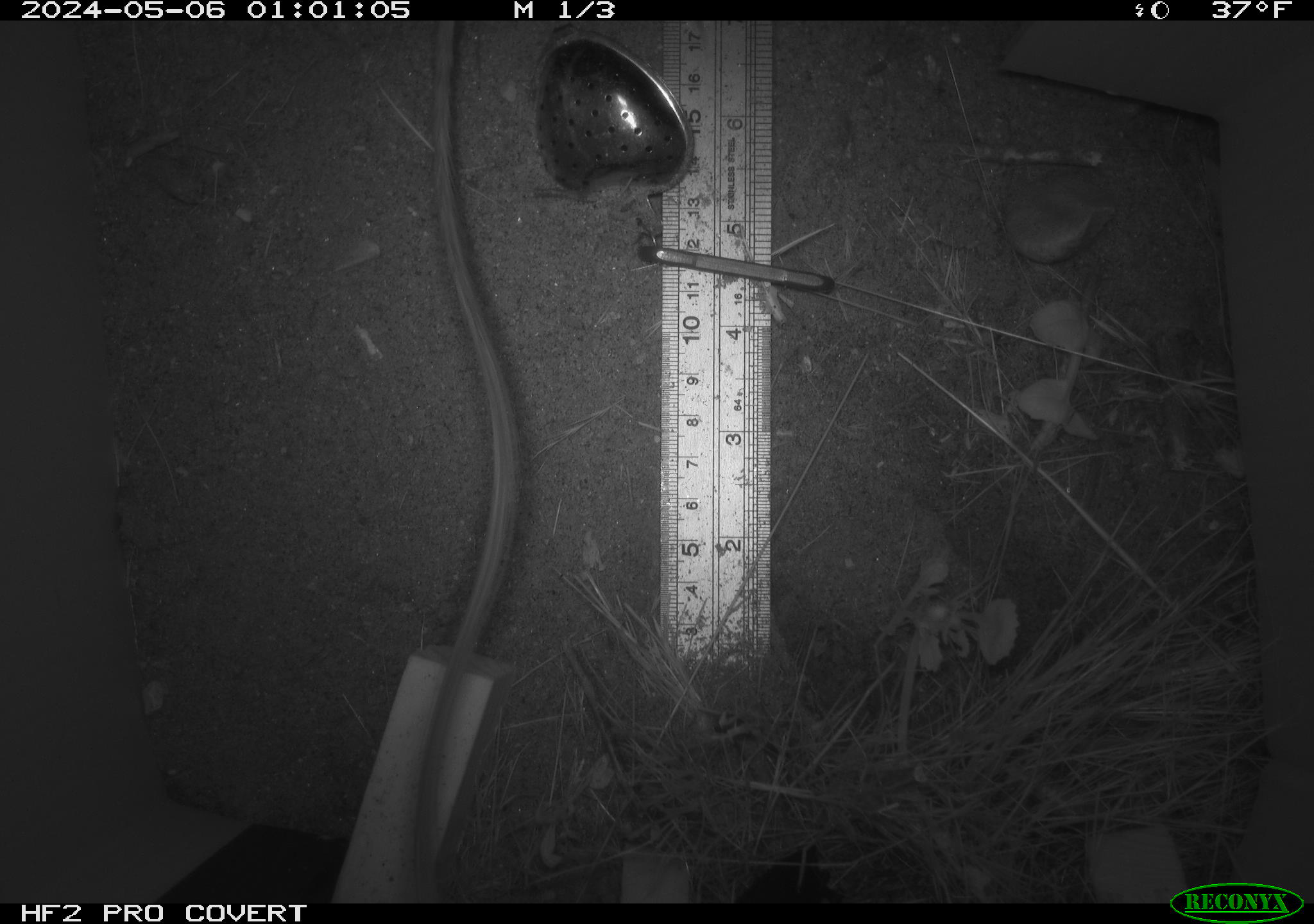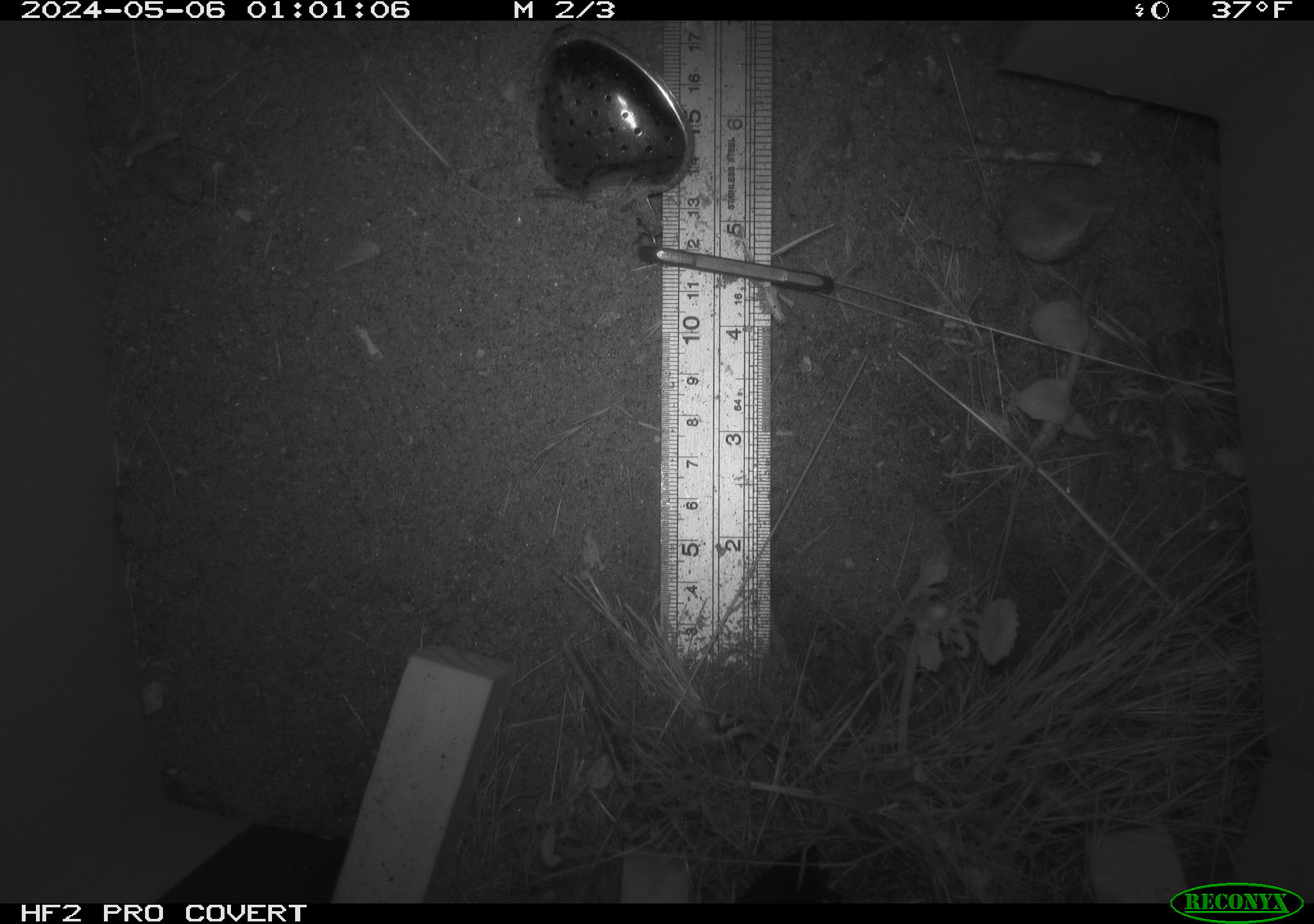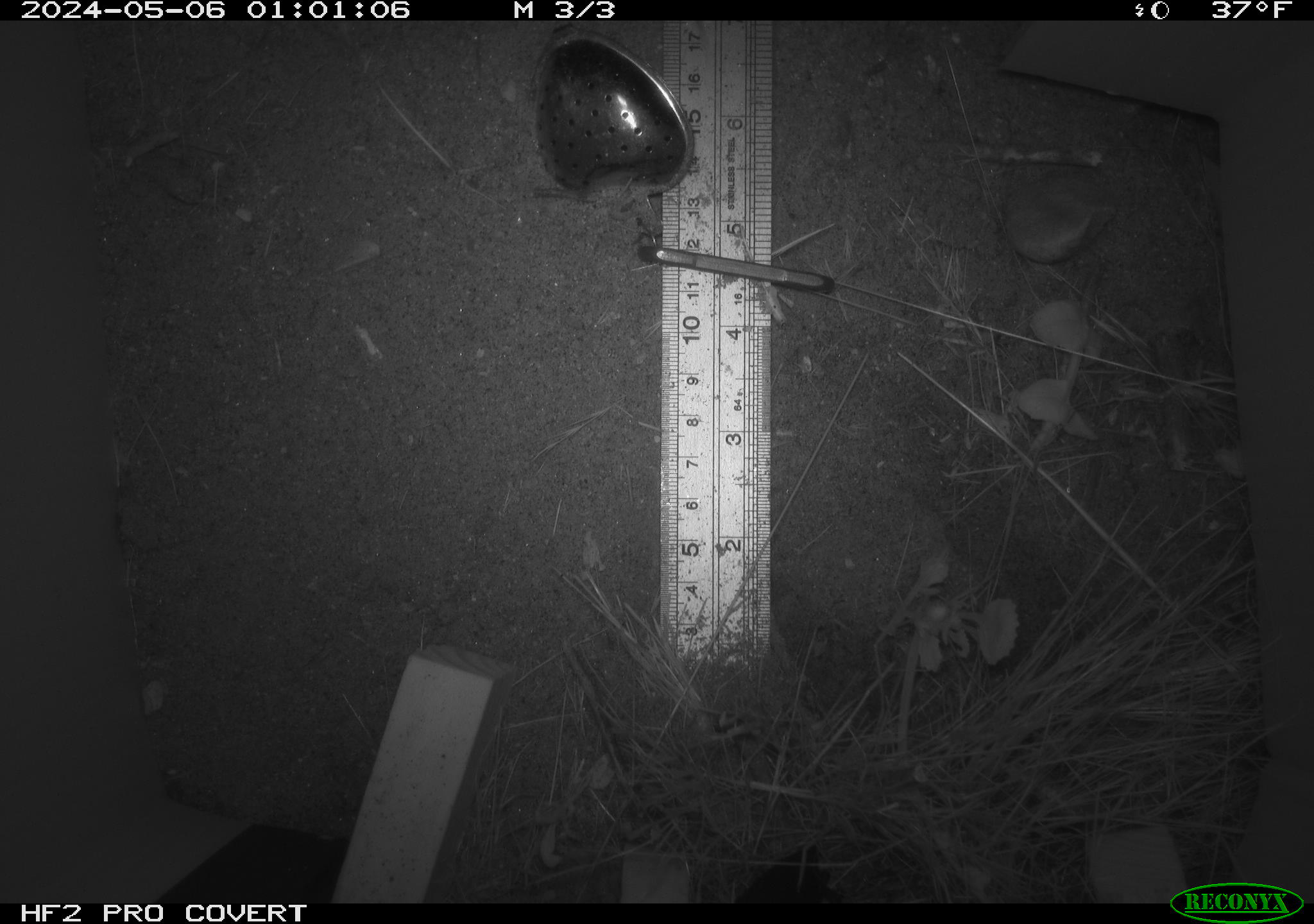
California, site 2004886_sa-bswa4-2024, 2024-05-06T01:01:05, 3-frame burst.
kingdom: Animalia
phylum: Chordata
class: Mammalia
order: Rodentia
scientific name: Rodentia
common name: rodent